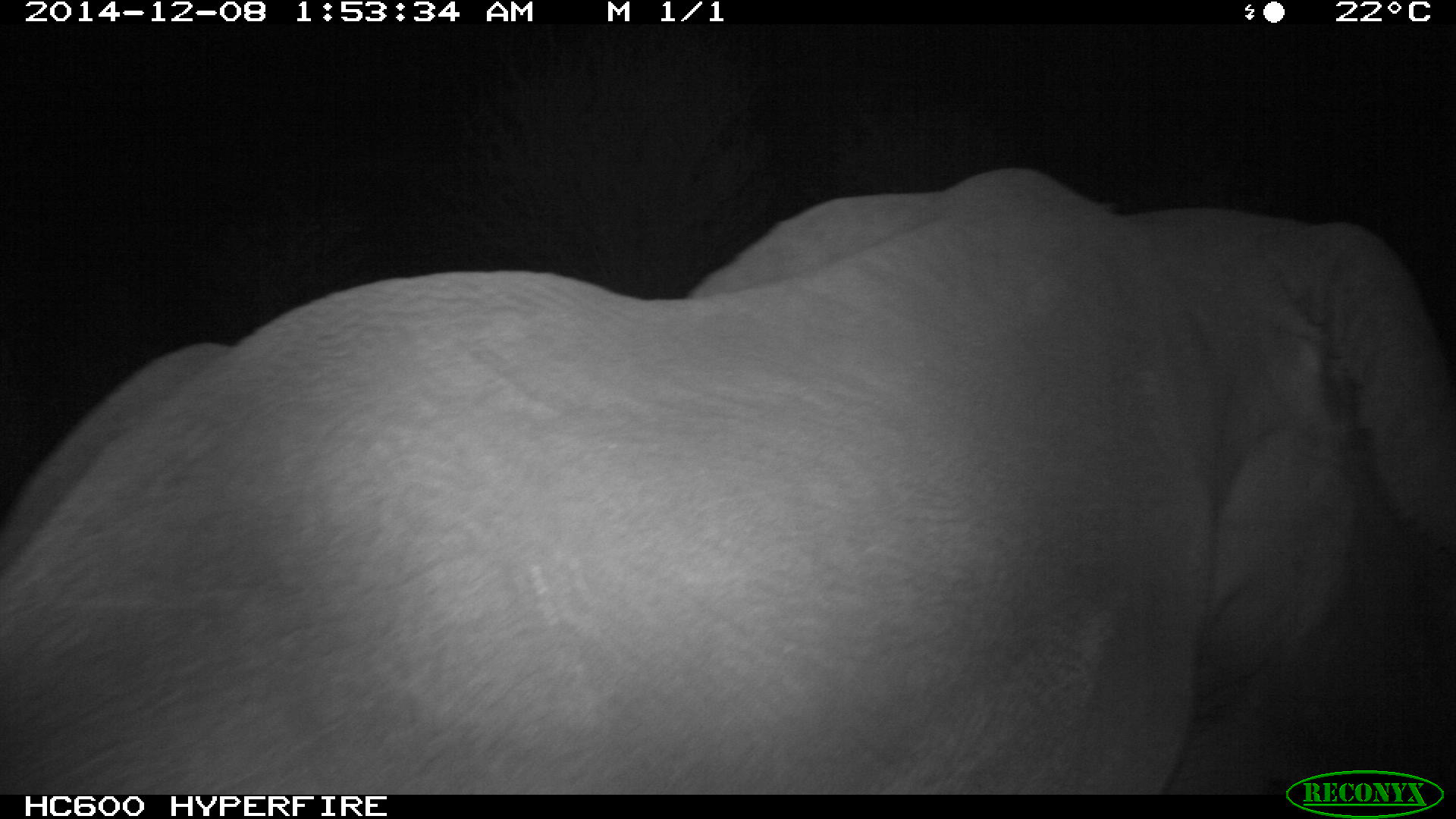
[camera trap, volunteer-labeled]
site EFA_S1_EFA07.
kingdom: Animalia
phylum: Chordata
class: Mammalia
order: Proboscidea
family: Elephantidae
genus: Loxodonta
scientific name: Loxodonta africana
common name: african bush elephant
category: elephant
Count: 1.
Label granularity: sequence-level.